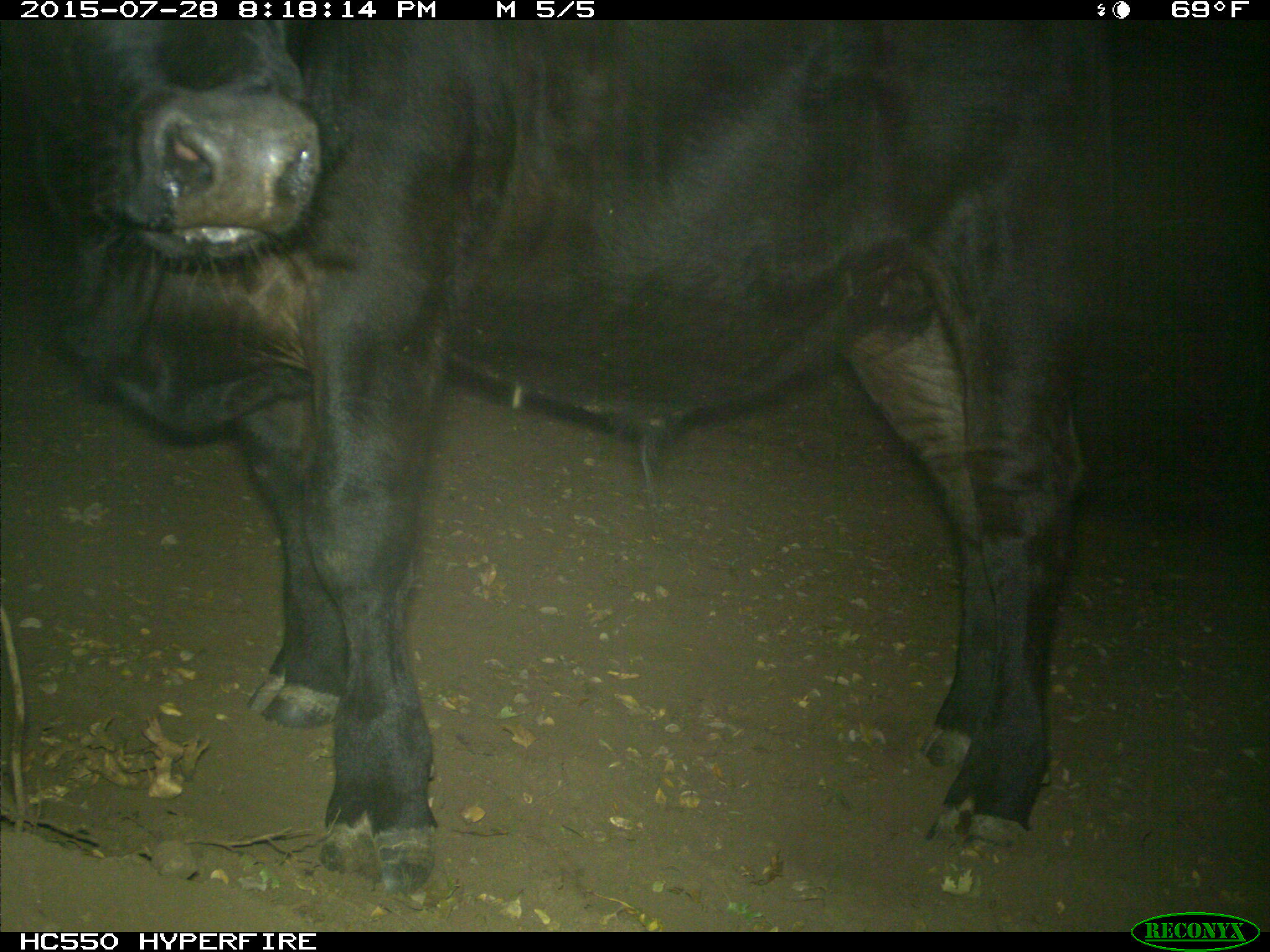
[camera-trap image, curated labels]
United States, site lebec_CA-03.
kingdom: Animalia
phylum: Chordata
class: Mammalia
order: Artiodactyla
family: Bovidae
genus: Bos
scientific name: Bos taurus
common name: domestic cow